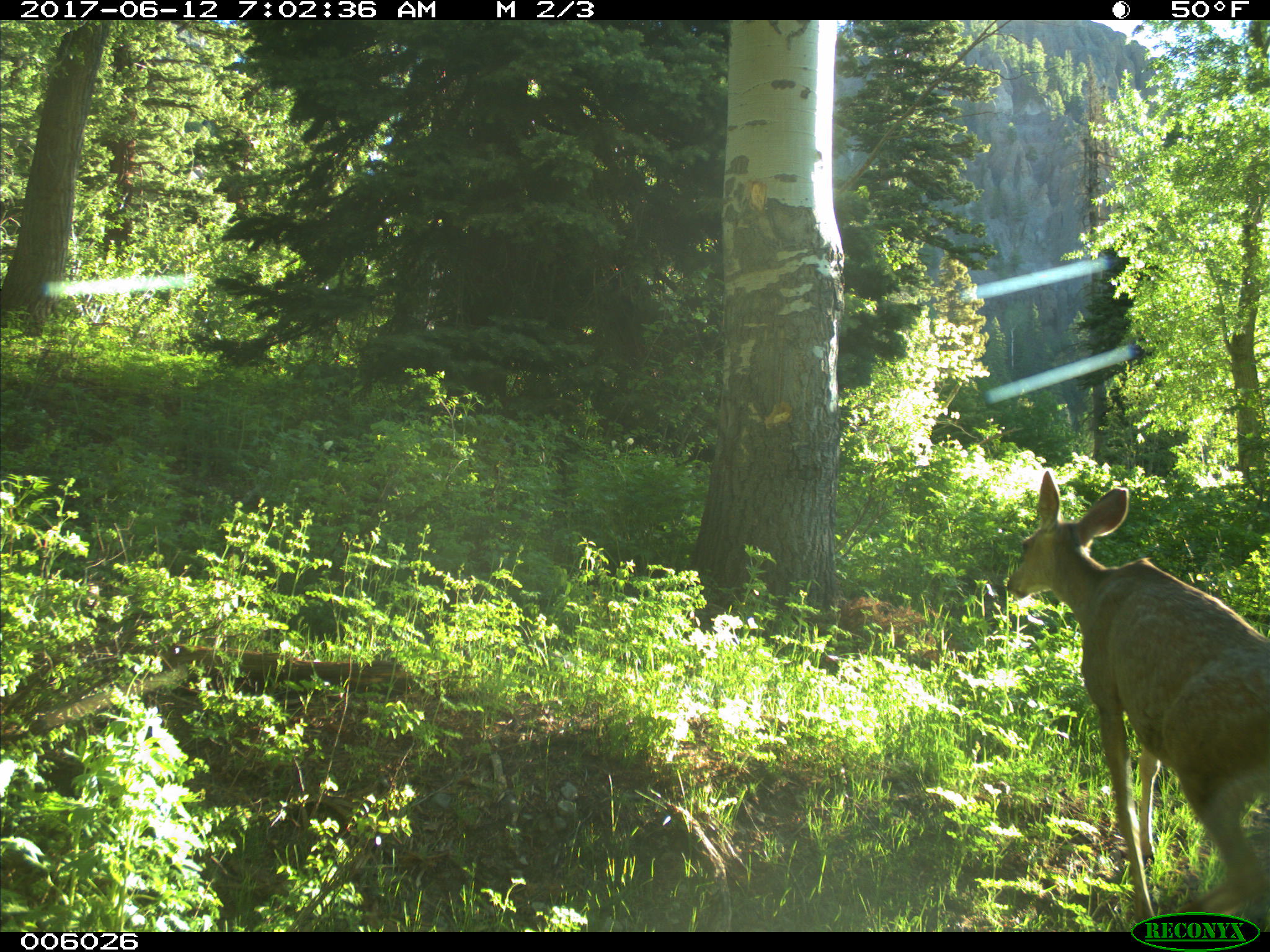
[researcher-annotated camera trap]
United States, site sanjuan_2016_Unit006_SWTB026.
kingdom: Animalia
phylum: Chordata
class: Mammalia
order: Artiodactyla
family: Cervidae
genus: Odocoileus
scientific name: Odocoileus hemionus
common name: mule deer